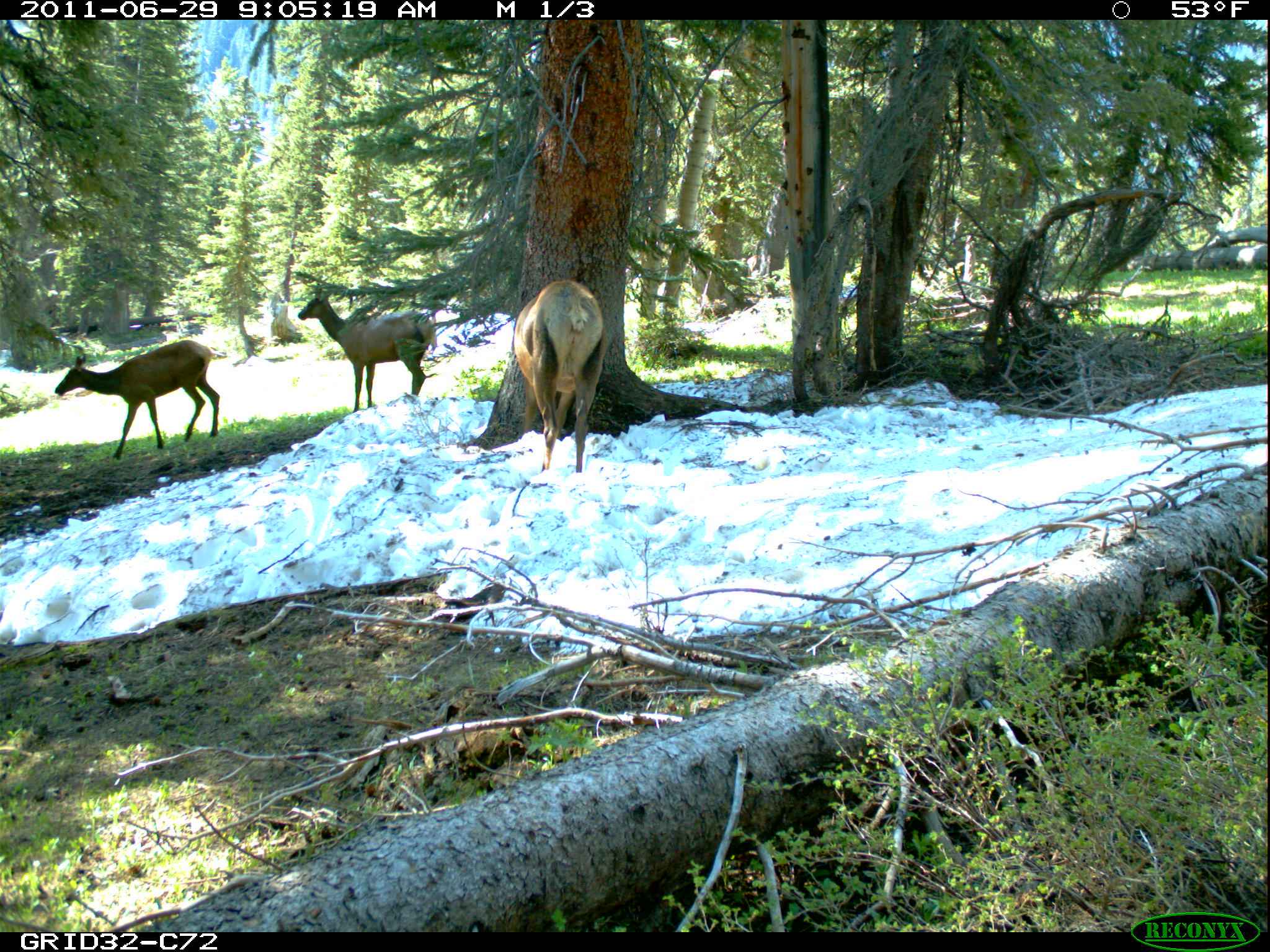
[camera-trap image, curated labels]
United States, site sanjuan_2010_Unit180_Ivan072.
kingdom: Animalia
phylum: Chordata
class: Mammalia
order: Artiodactyla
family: Cervidae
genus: Cervus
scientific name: Cervus elaphus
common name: red deer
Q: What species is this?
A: Cervus elaphus (red deer).